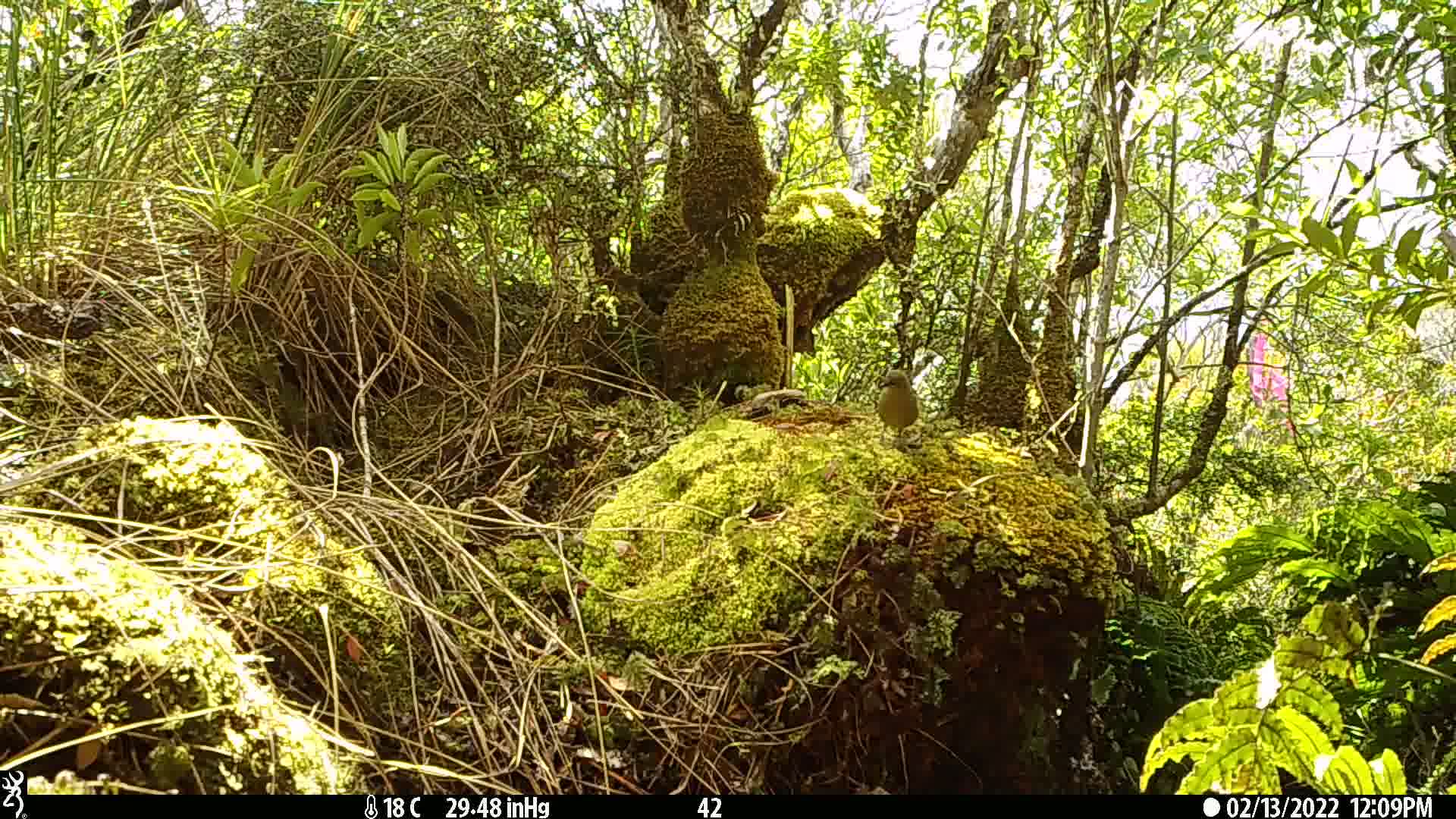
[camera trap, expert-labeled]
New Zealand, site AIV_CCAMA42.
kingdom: Animalia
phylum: Chordata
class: Aves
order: Passeriformes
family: Meliphagidae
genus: Anthornis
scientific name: Anthornis melanura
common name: new zealand bellbird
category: bellbird